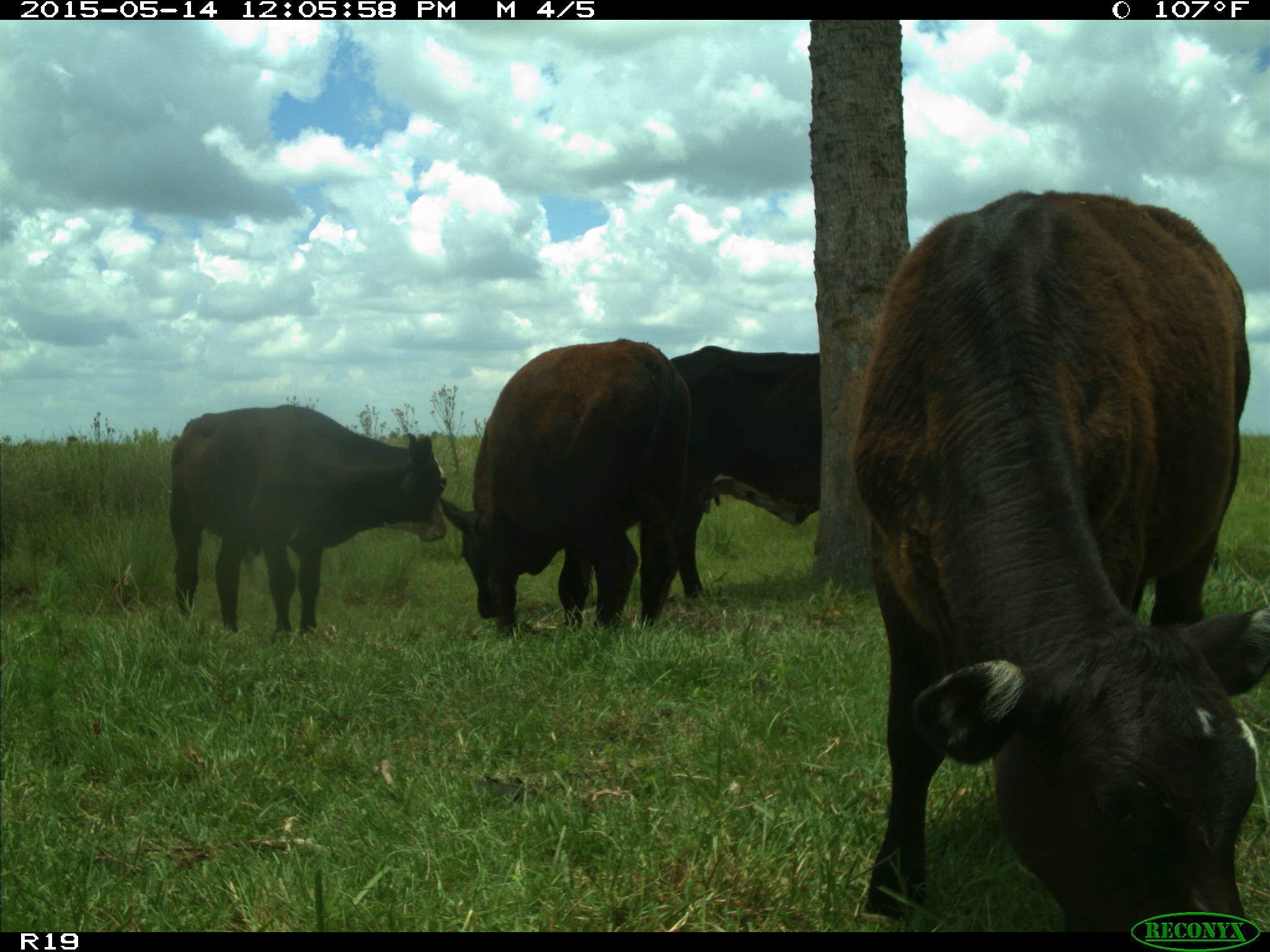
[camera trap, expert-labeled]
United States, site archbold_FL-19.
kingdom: Animalia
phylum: Chordata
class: Mammalia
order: Artiodactyla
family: Bovidae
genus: Bos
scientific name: Bos taurus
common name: domestic cow